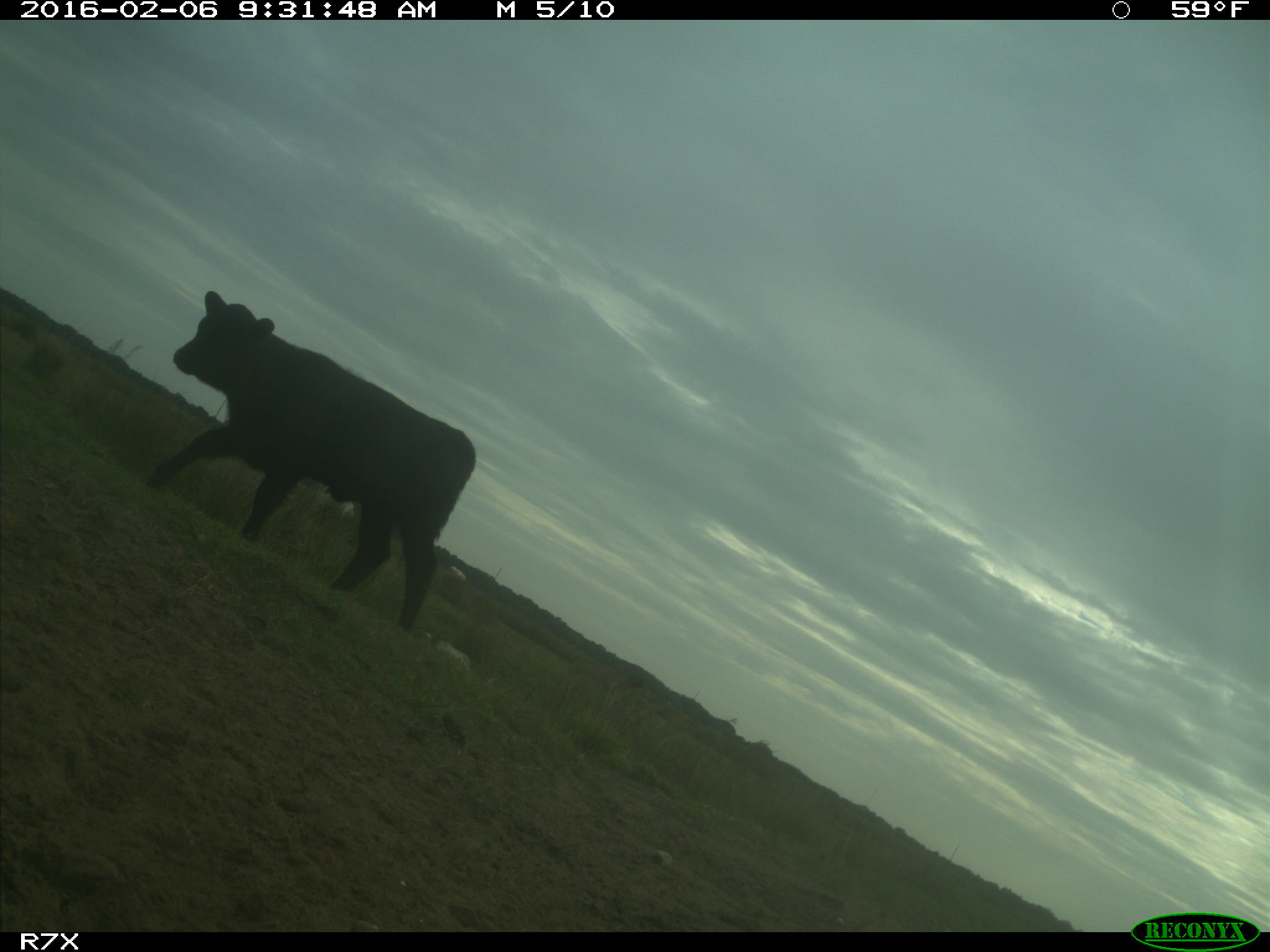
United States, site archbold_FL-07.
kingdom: Animalia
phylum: Chordata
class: Mammalia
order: Artiodactyla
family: Bovidae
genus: Bos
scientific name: Bos taurus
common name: domestic cow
Bos taurus (domestic cow).